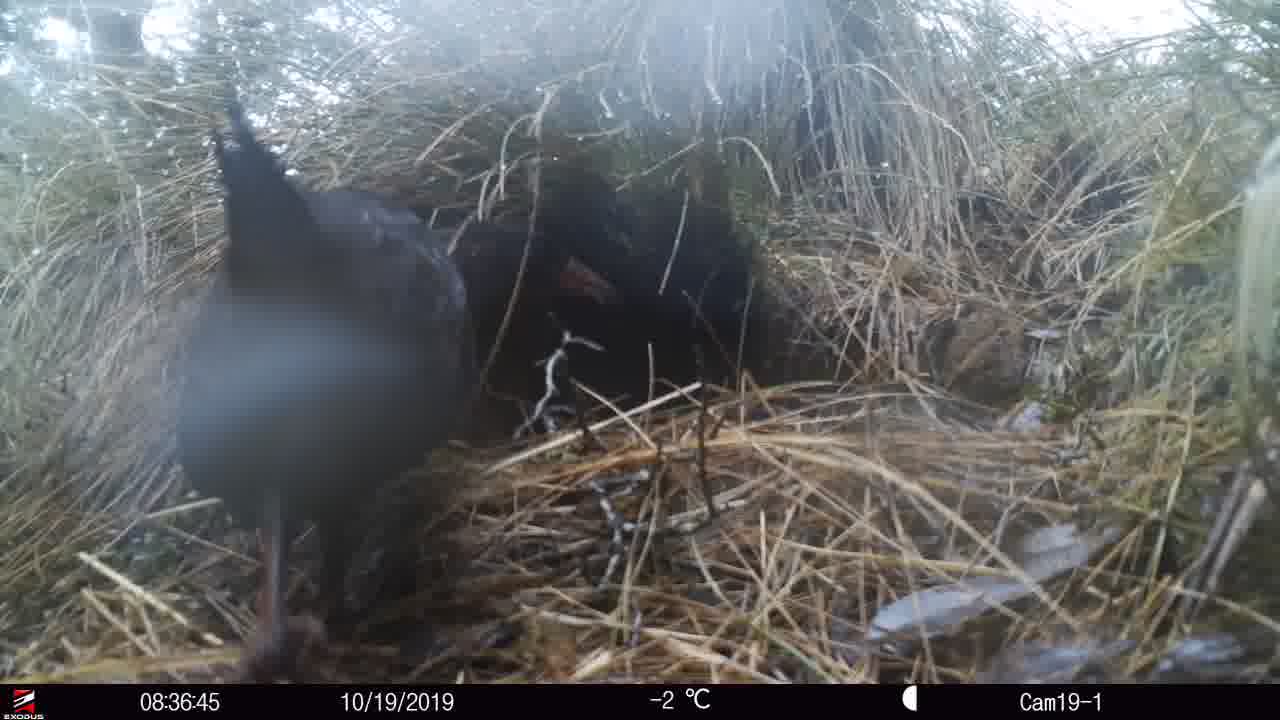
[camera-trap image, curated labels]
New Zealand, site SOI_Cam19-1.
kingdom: Animalia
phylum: Chordata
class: Aves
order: Gruiformes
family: Rallidae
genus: Gallirallus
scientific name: Gallirallus australis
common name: weka